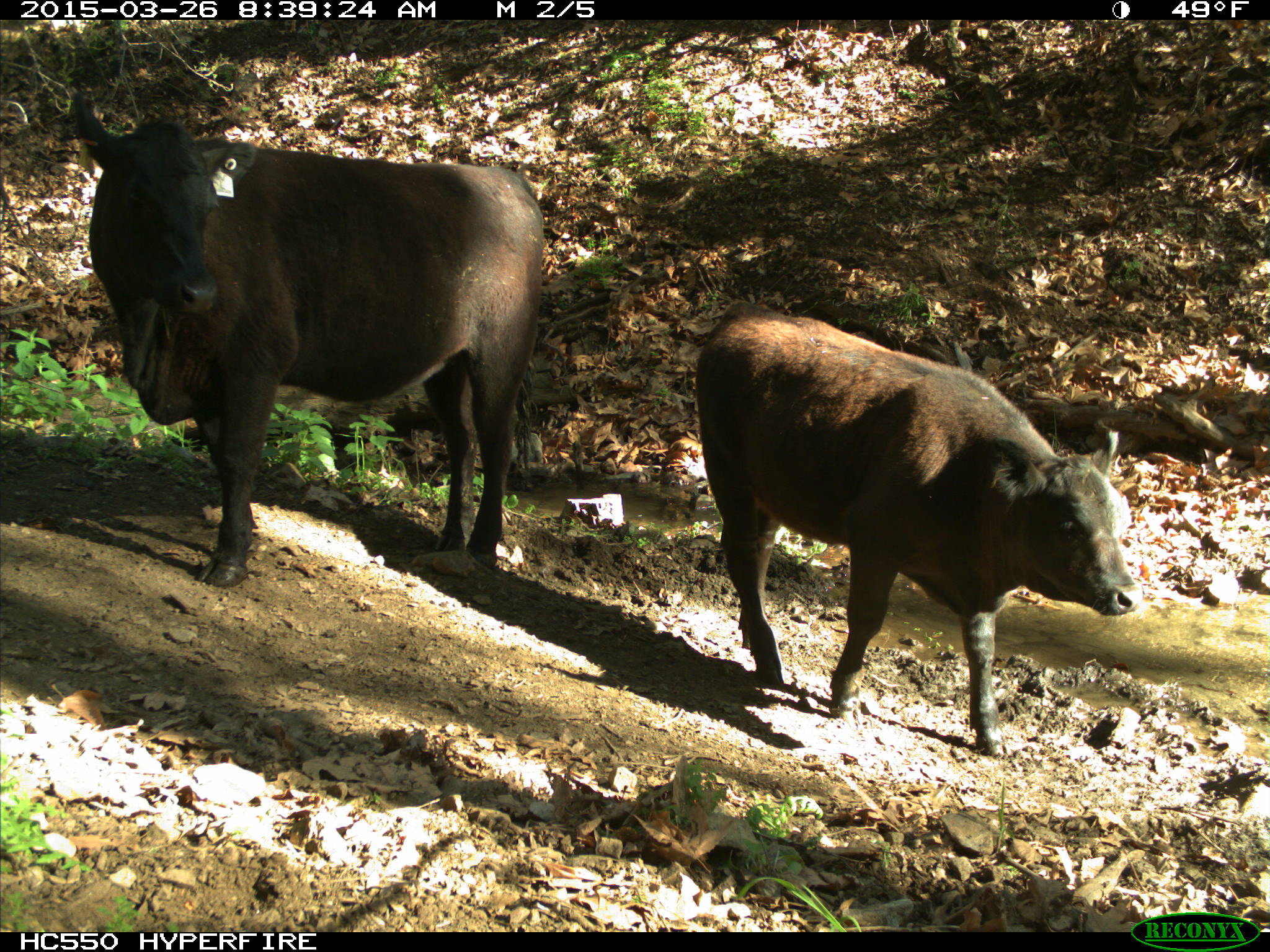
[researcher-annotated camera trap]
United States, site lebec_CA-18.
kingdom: Animalia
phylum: Chordata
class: Mammalia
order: Artiodactyla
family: Bovidae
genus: Bos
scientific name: Bos taurus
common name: domestic cow